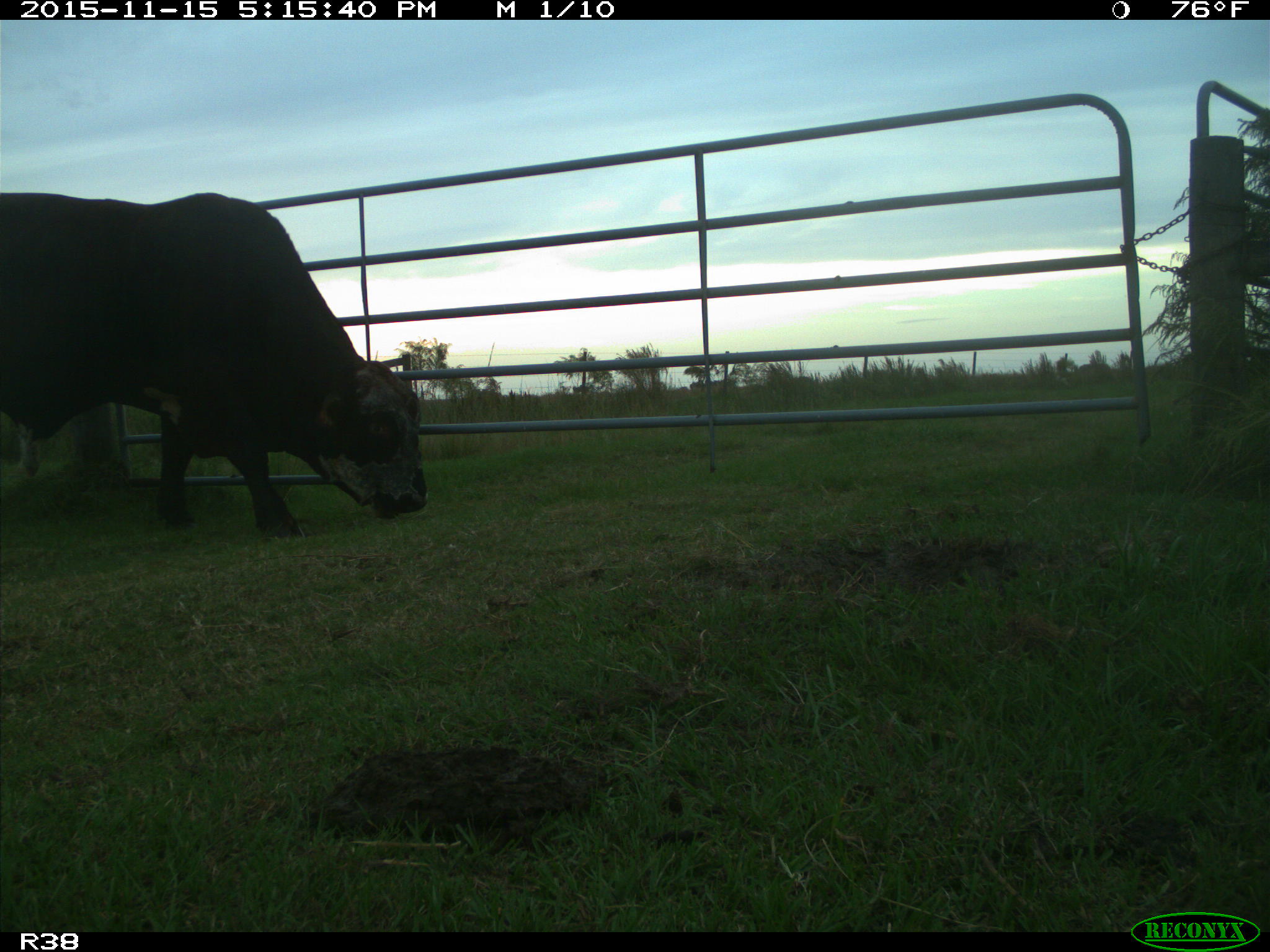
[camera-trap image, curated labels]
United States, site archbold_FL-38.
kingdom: Animalia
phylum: Chordata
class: Mammalia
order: Artiodactyla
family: Bovidae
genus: Bos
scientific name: Bos taurus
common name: domestic cow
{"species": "Bos taurus (domestic cow)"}